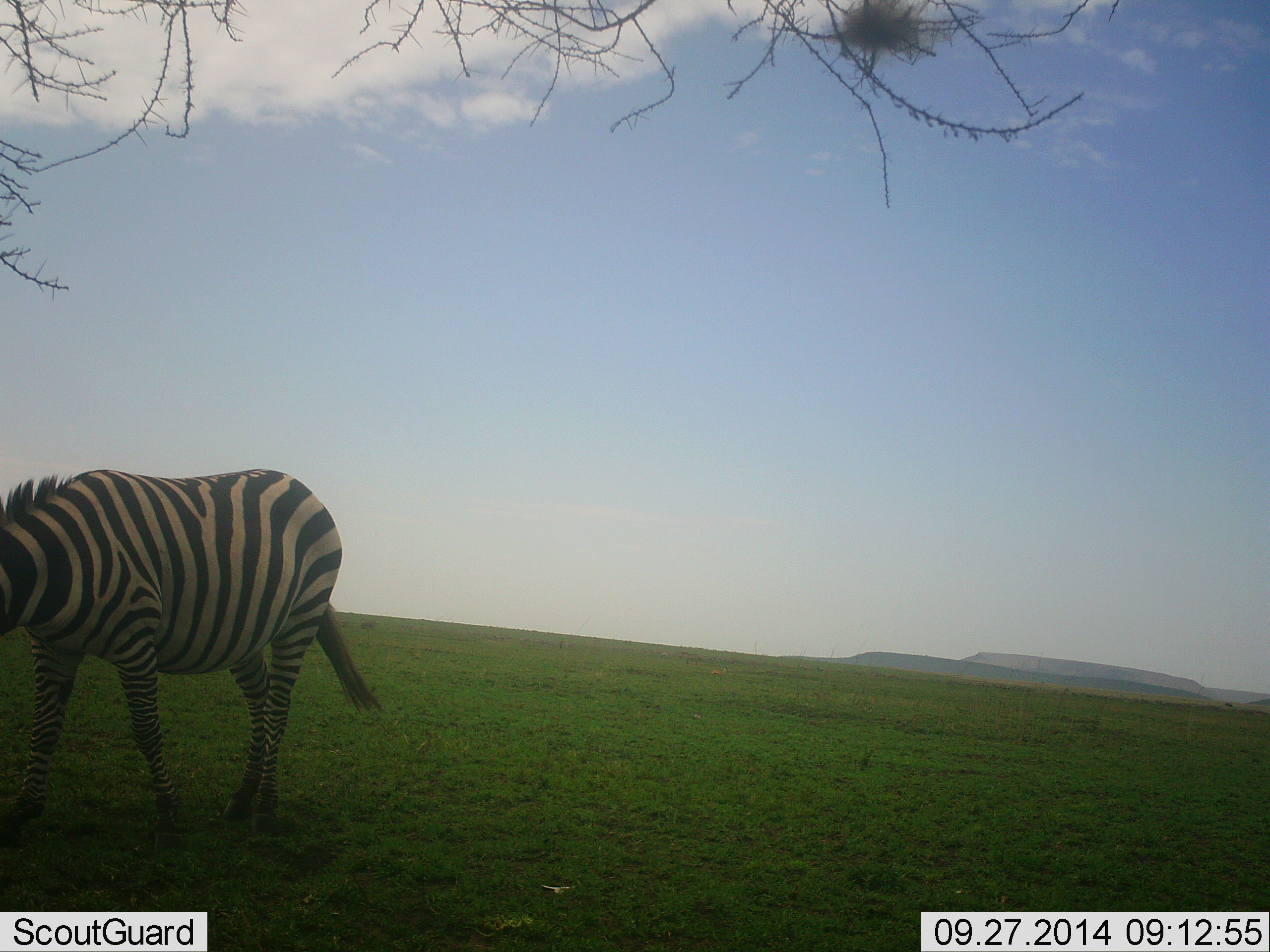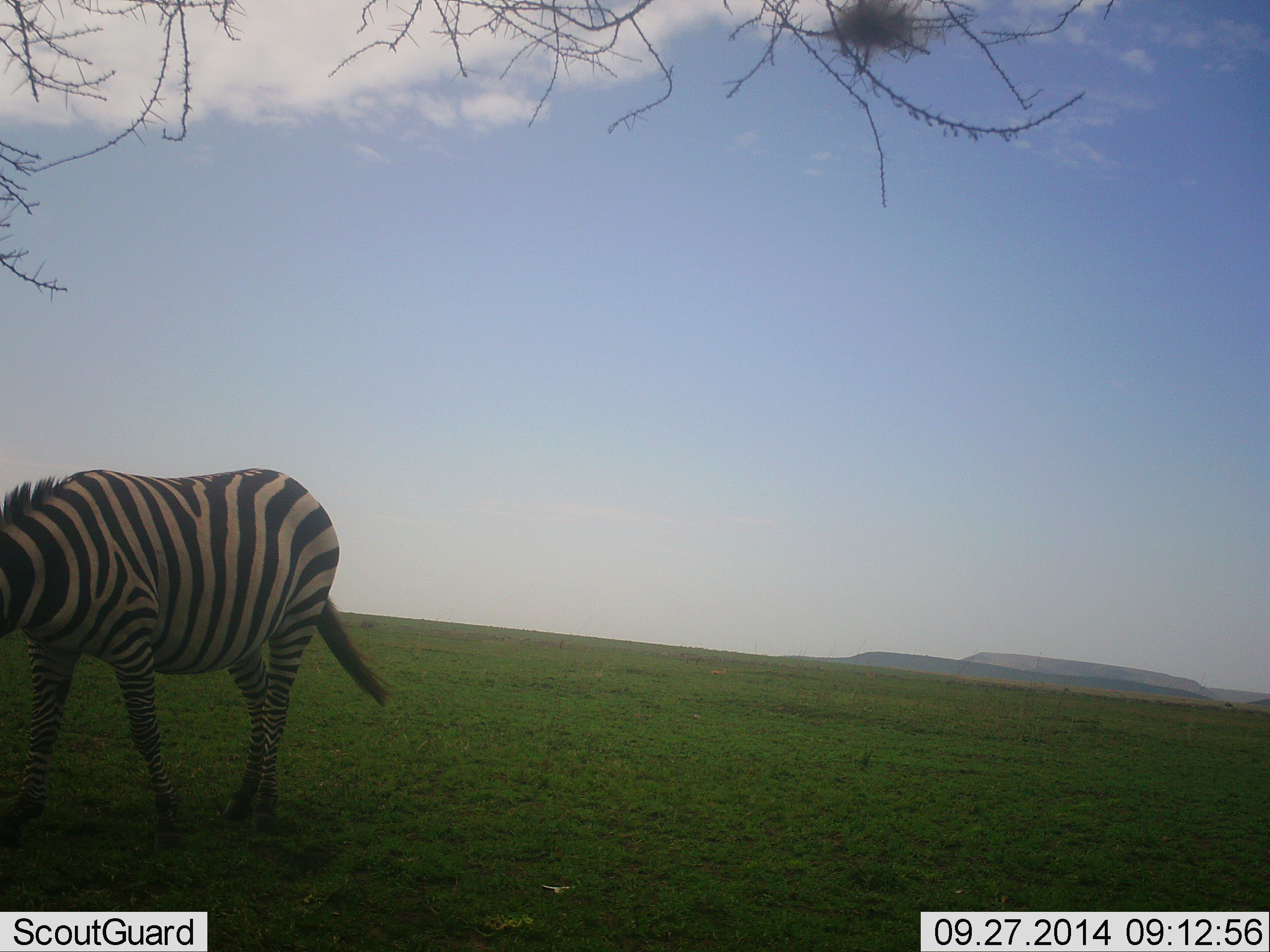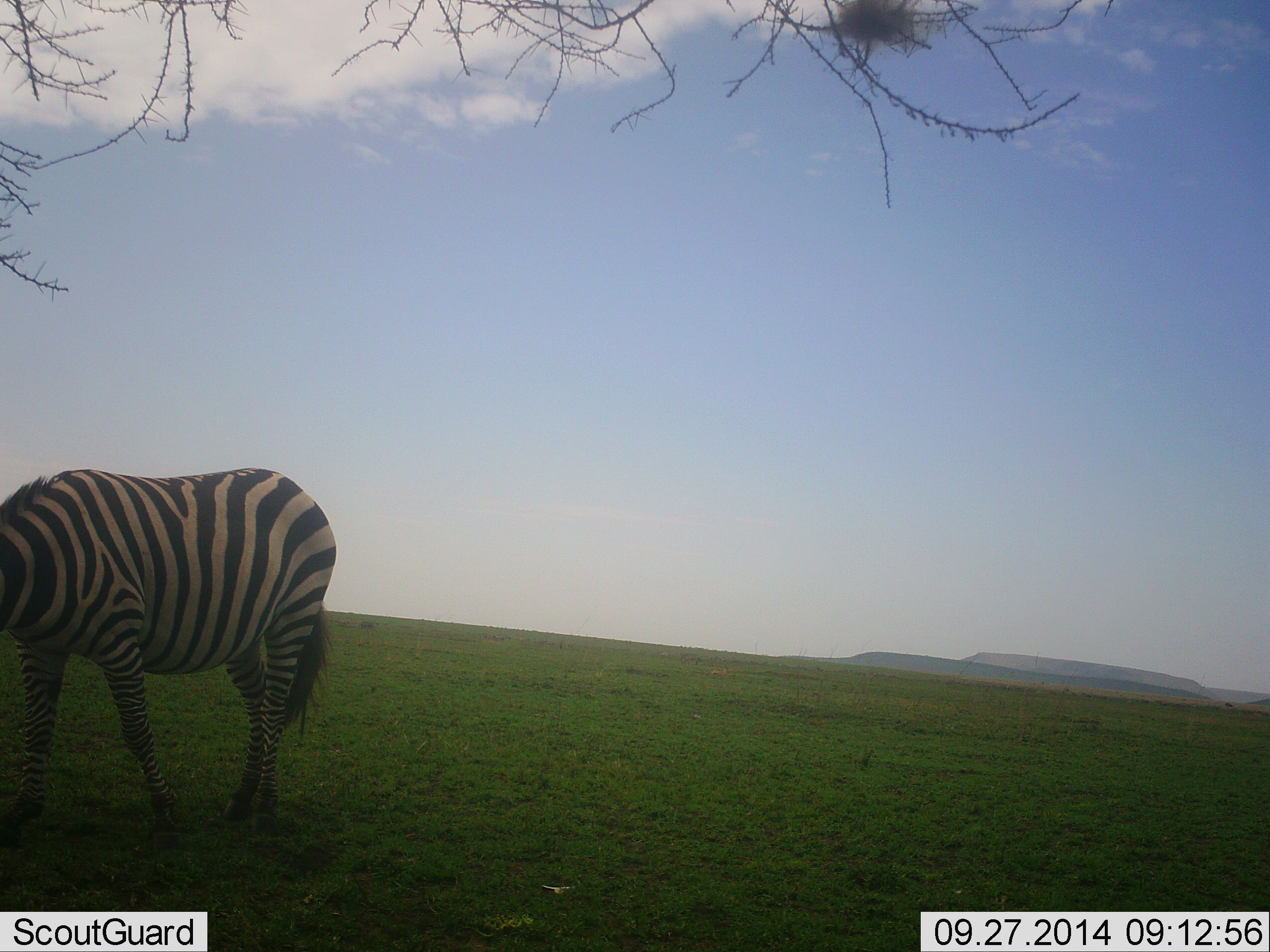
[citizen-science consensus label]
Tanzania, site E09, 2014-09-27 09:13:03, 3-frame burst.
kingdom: Animalia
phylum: Chordata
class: Mammalia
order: Perissodactyla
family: Equidae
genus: Equus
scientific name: Equus quagga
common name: plains zebra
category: zebra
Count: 1.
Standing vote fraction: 40%.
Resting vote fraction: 0%.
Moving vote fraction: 20%.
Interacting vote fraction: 0%.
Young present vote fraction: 0%.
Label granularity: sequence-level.